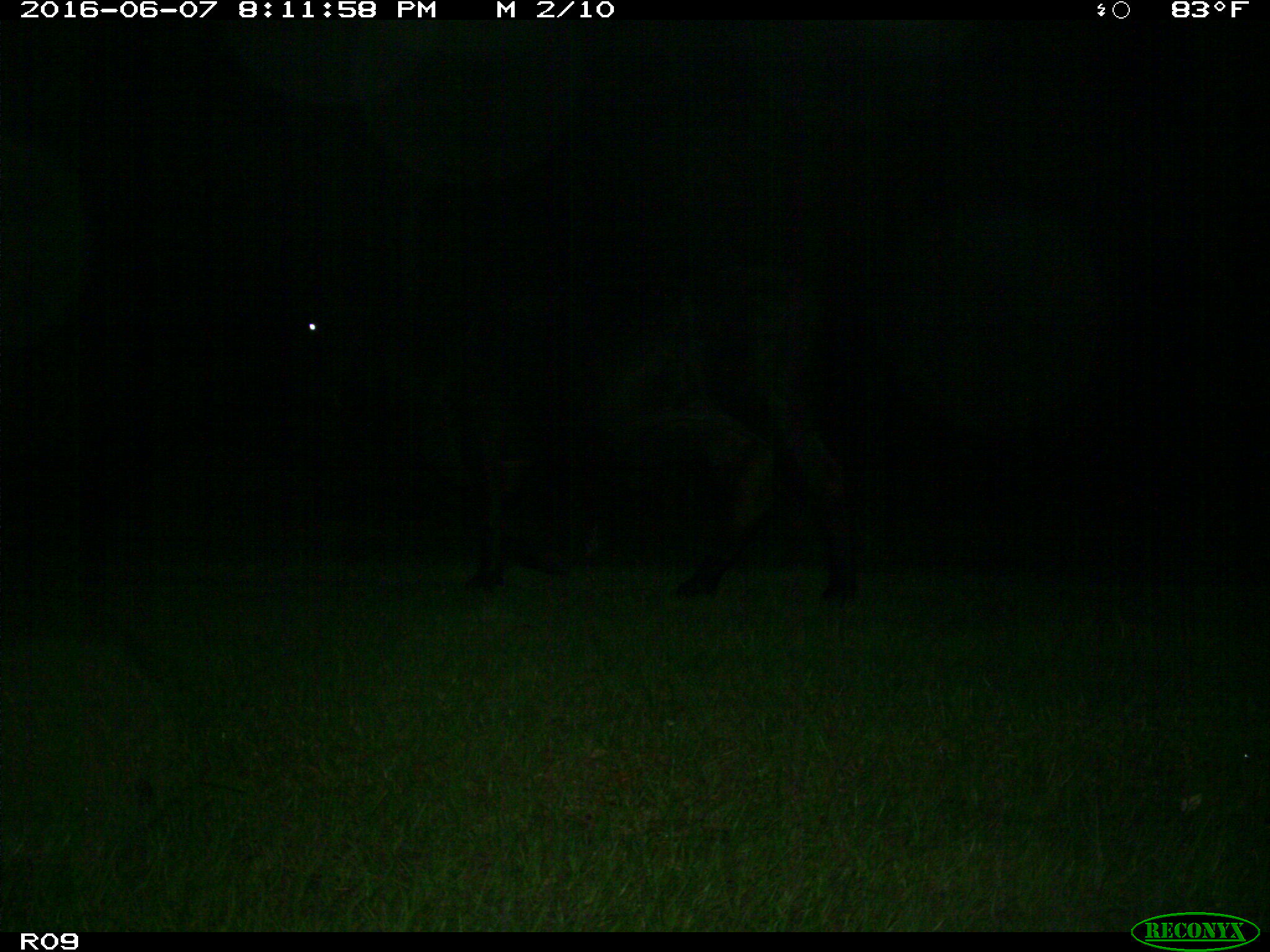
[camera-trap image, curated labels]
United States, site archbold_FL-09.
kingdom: Animalia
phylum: Chordata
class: Mammalia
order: Artiodactyla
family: Bovidae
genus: Bos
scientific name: Bos taurus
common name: domestic cow